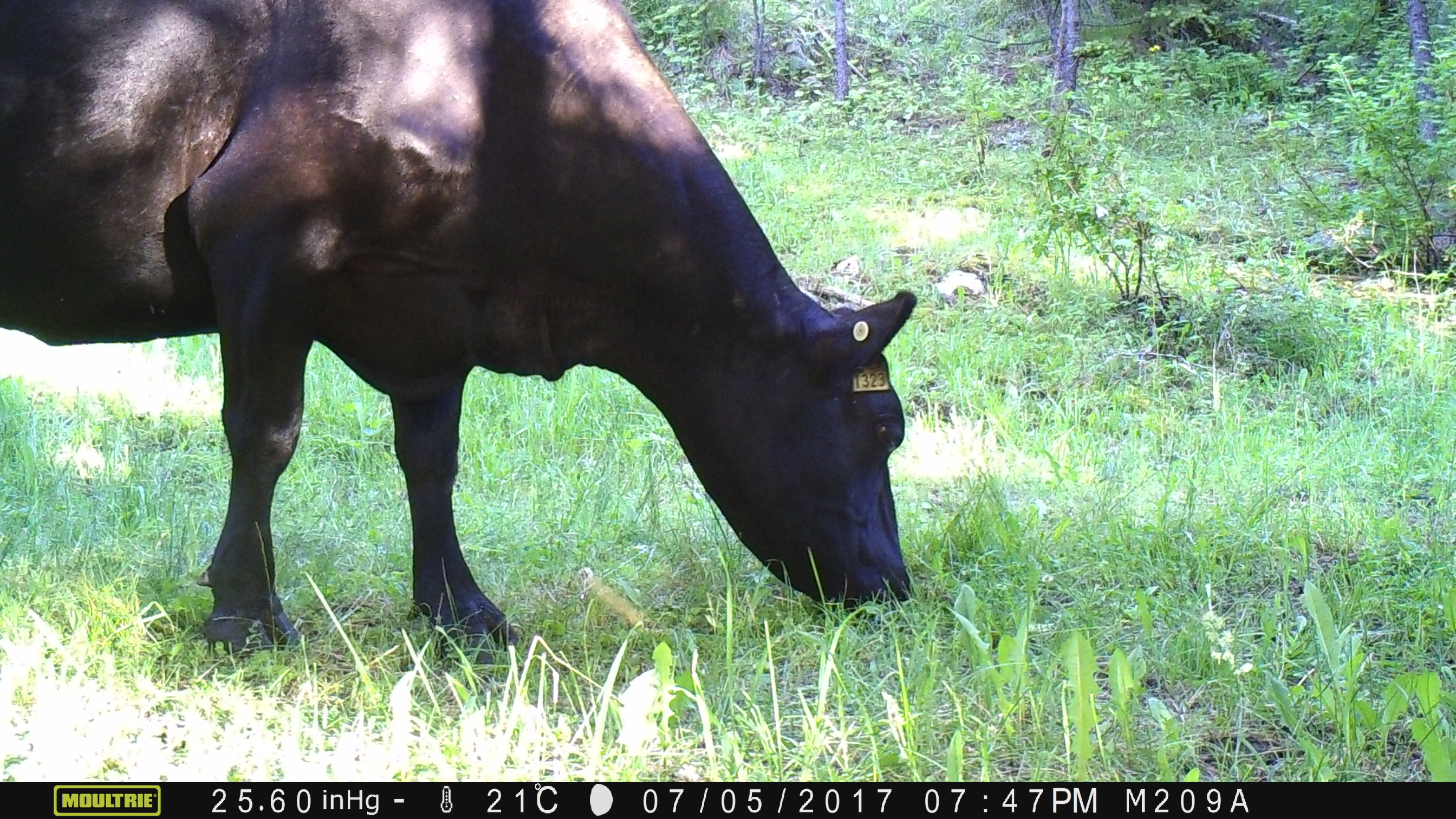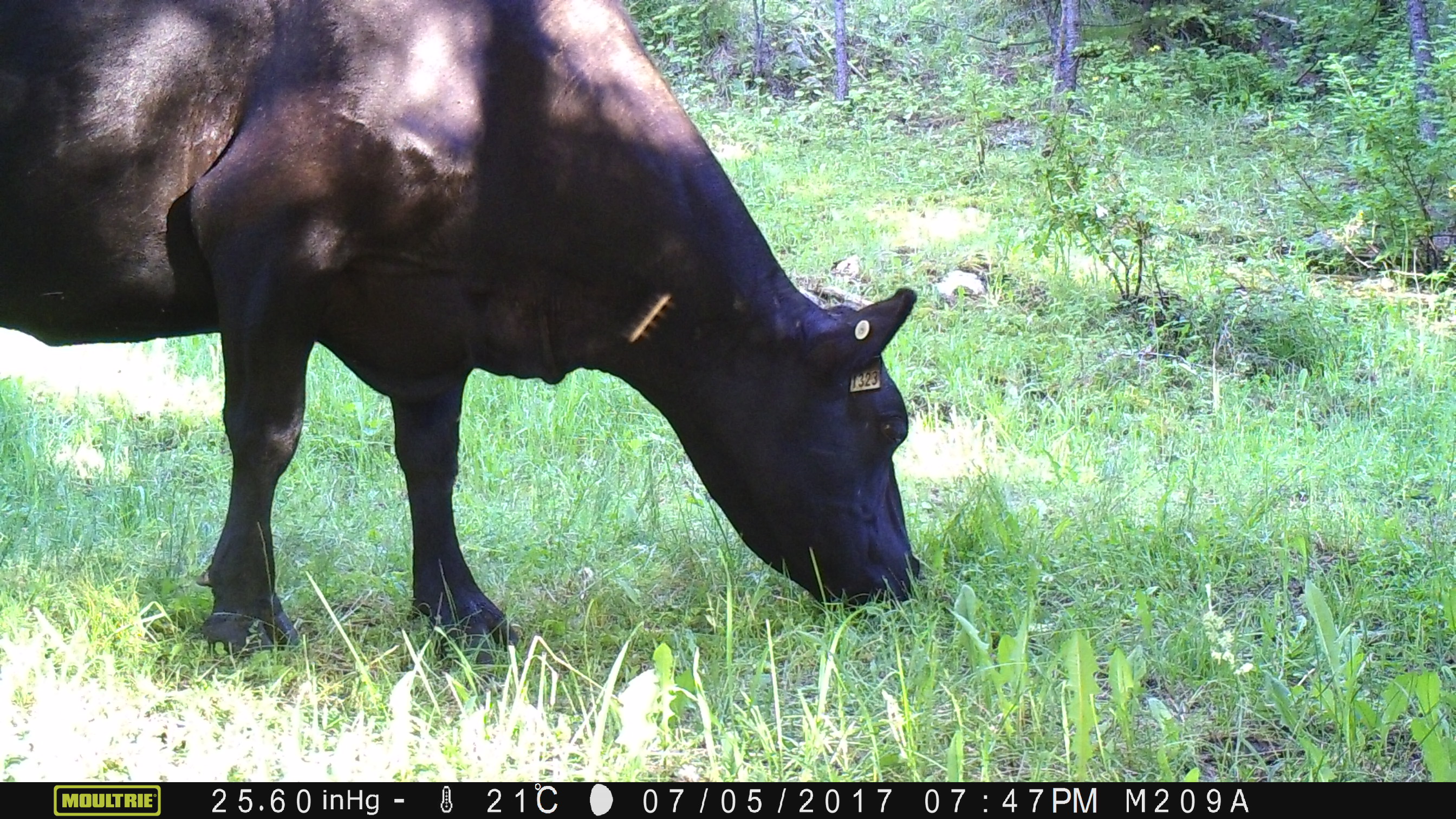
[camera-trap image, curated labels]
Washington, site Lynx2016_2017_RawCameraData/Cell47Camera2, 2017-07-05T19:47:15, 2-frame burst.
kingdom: Animalia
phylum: Chordata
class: Mammalia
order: Artiodactyla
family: Bovidae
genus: Bos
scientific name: Bos taurus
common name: domestic cattle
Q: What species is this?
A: Domestic cattle (Bos taurus).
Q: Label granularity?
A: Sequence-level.